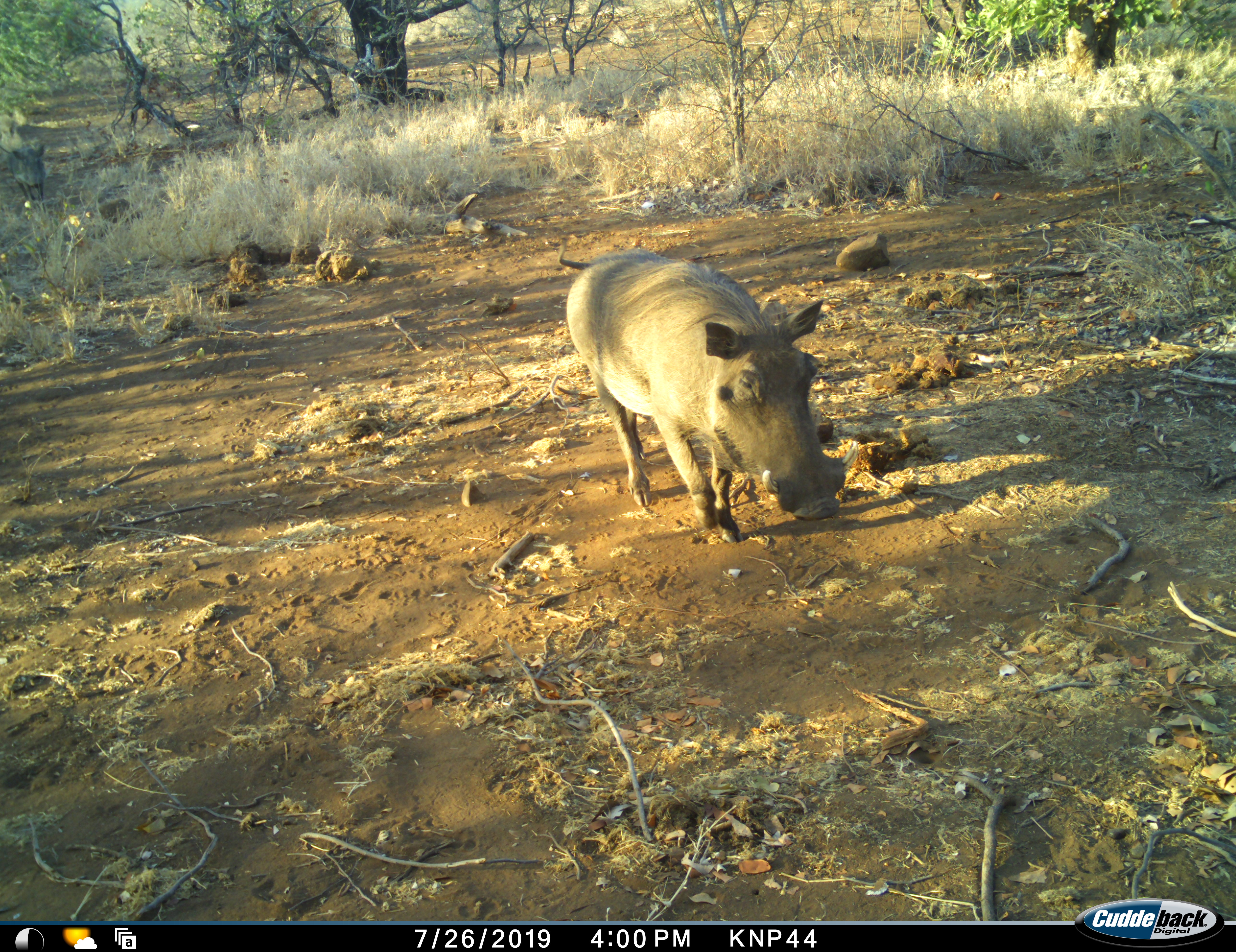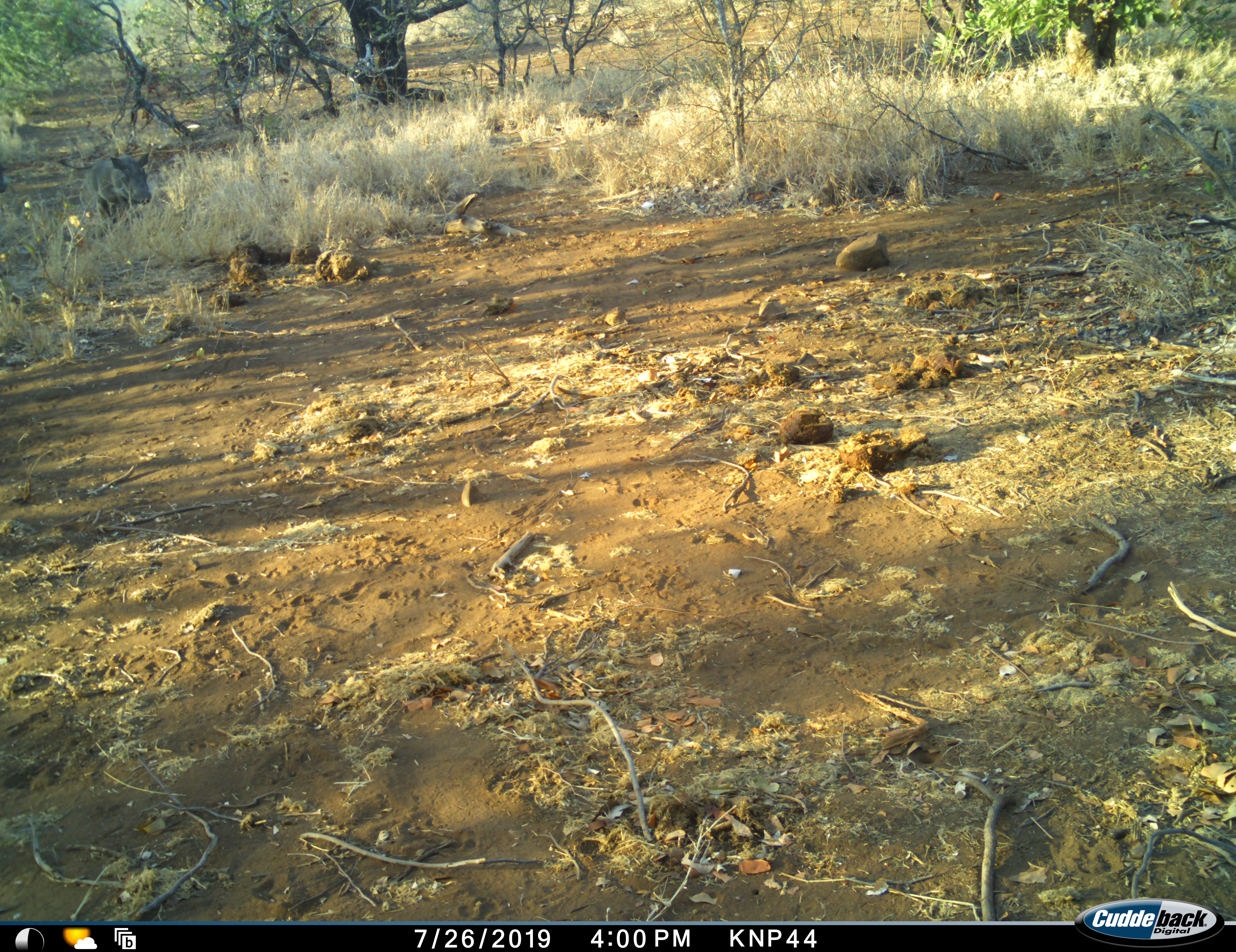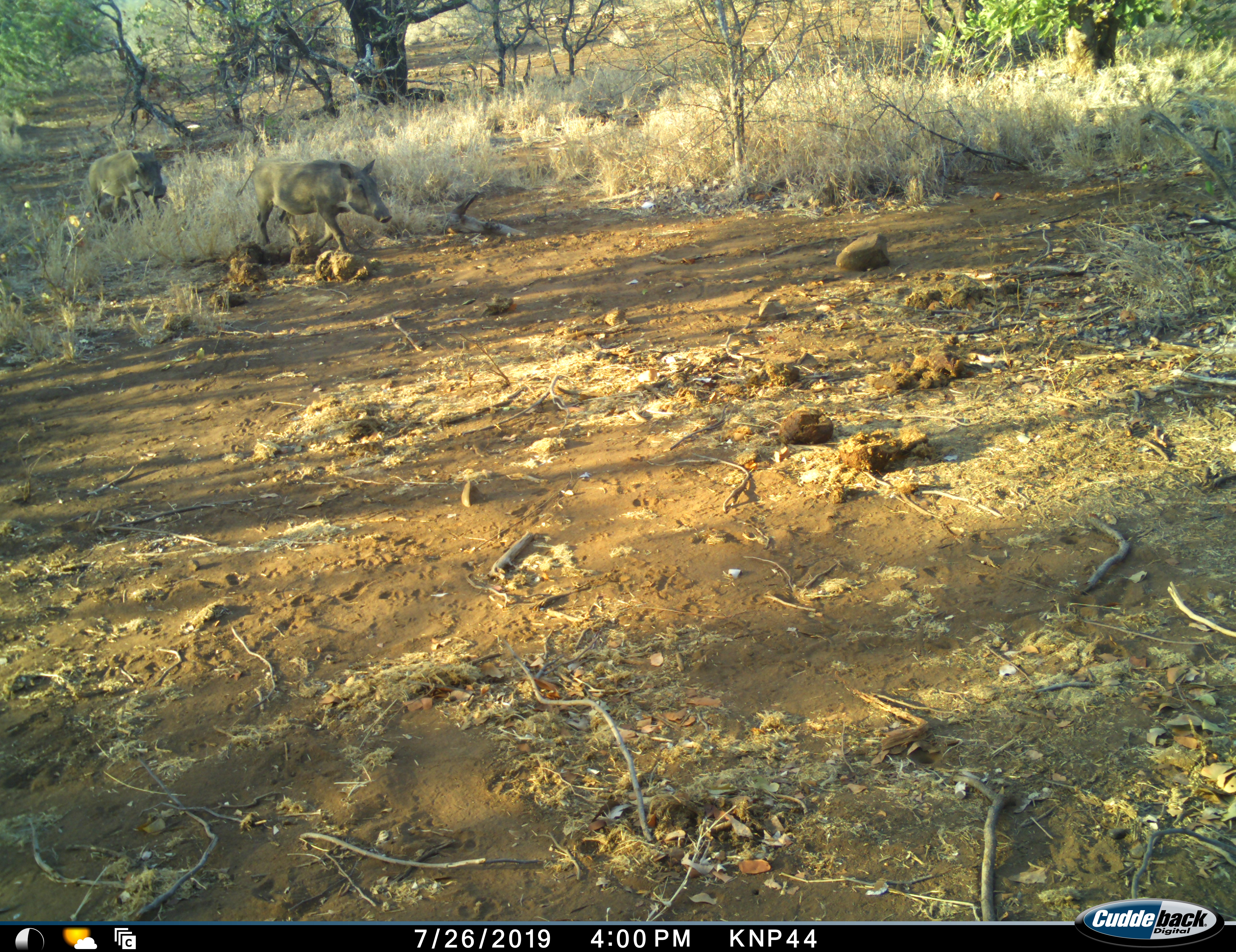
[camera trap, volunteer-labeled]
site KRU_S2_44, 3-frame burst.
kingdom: Animalia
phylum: Chordata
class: Mammalia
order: Artiodactyla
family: Suidae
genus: Phacochoerus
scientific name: Phacochoerus africanus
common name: warthog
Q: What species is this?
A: Warthog (Phacochoerus africanus).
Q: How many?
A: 3.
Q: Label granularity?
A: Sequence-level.